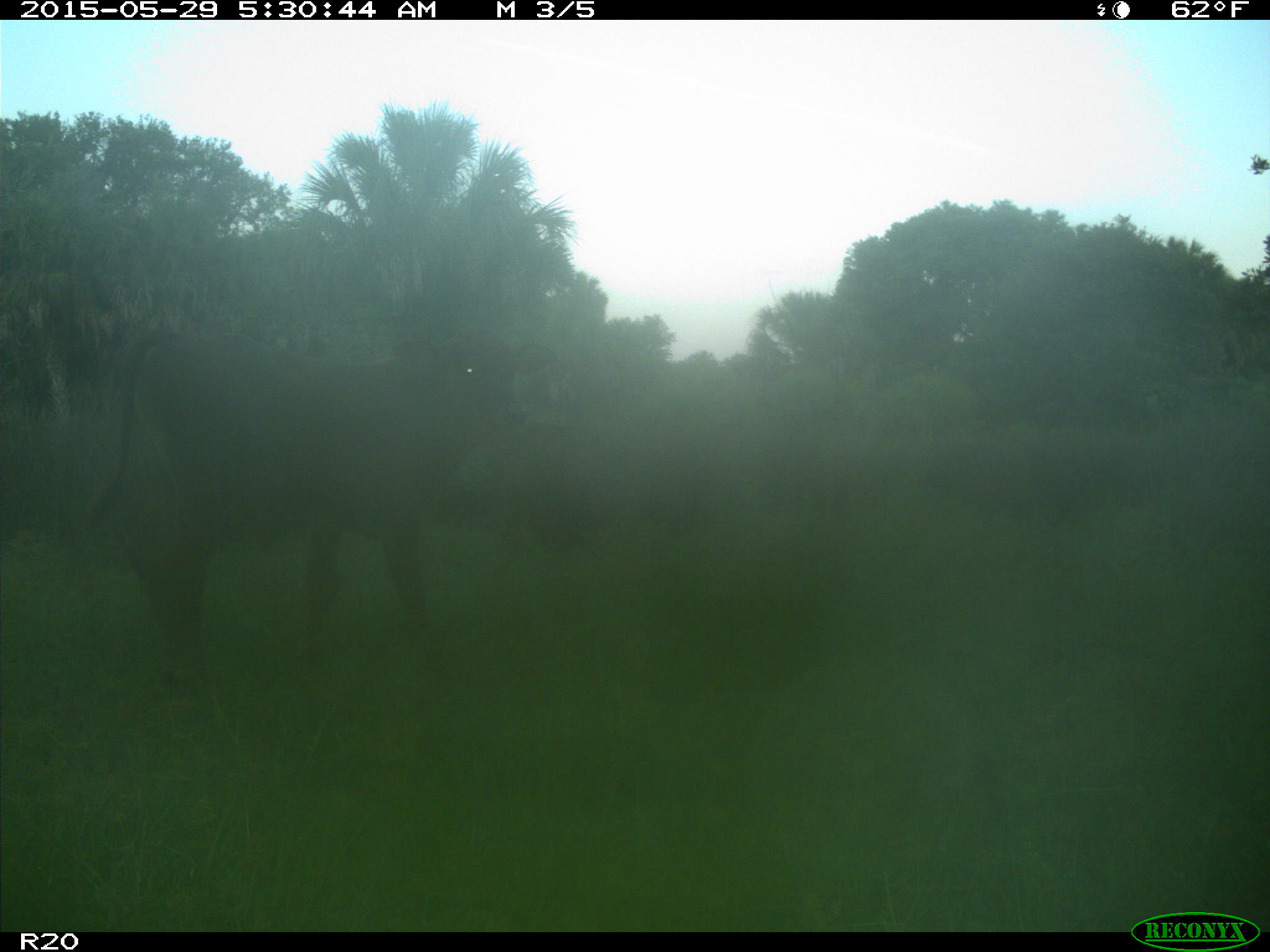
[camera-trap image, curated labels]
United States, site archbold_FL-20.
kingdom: Animalia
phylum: Chordata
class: Mammalia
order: Artiodactyla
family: Bovidae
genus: Bos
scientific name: Bos taurus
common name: domestic cow